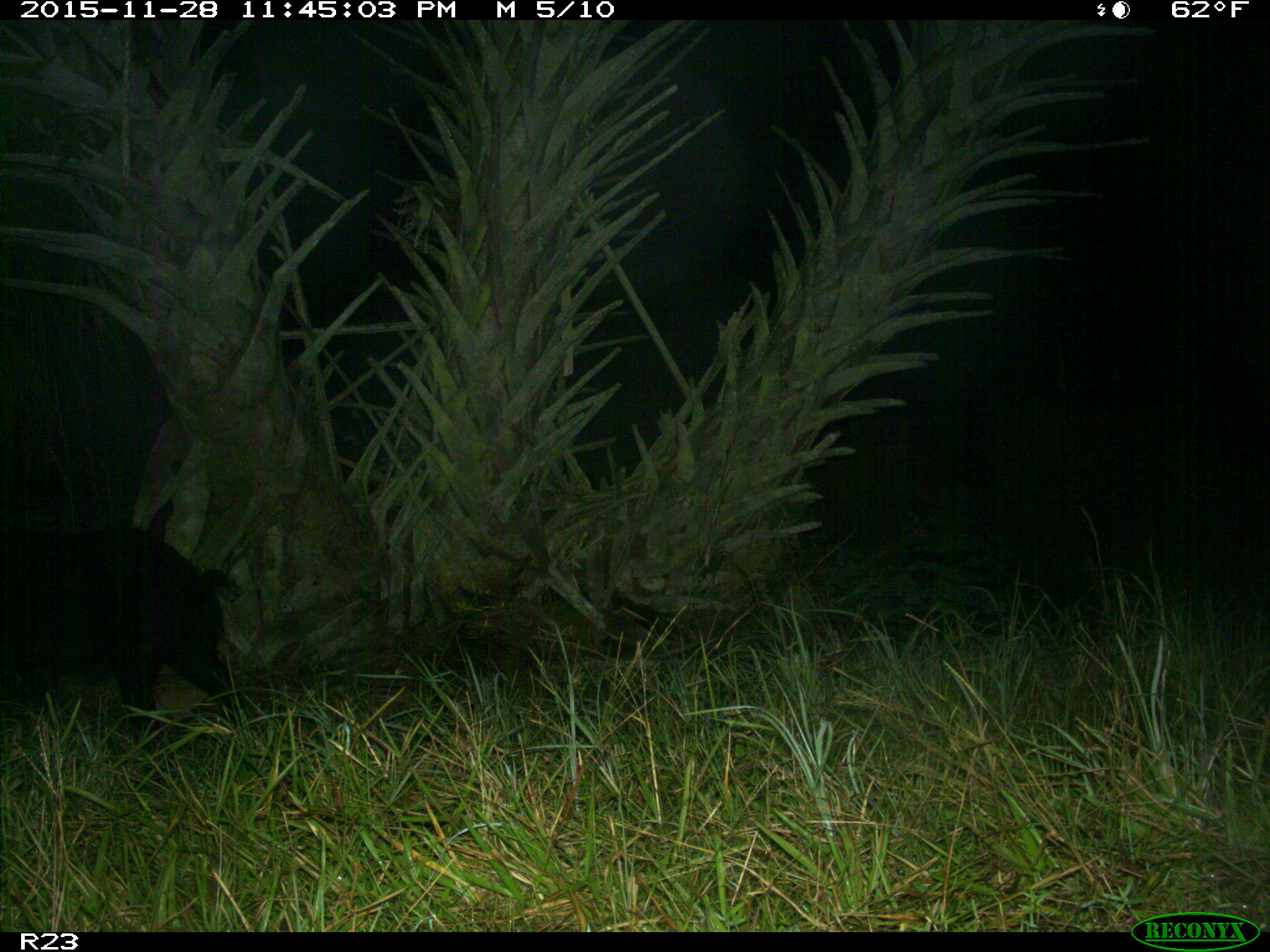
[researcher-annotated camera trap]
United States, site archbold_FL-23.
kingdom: Animalia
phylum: Chordata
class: Mammalia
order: Artiodactyla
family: Suidae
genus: Sus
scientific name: Sus scrofa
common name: wild boar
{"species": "Sus scrofa (wild boar)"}